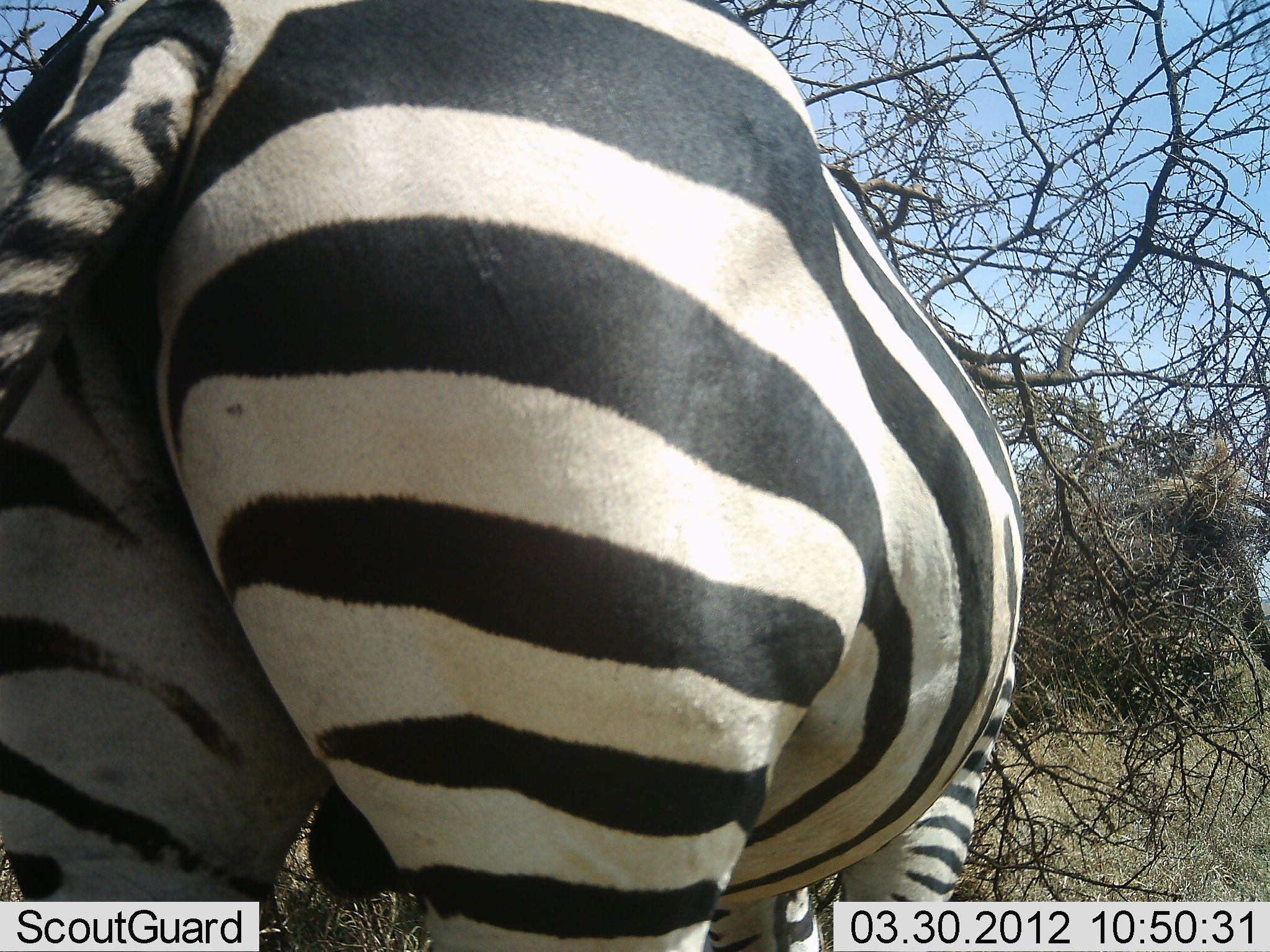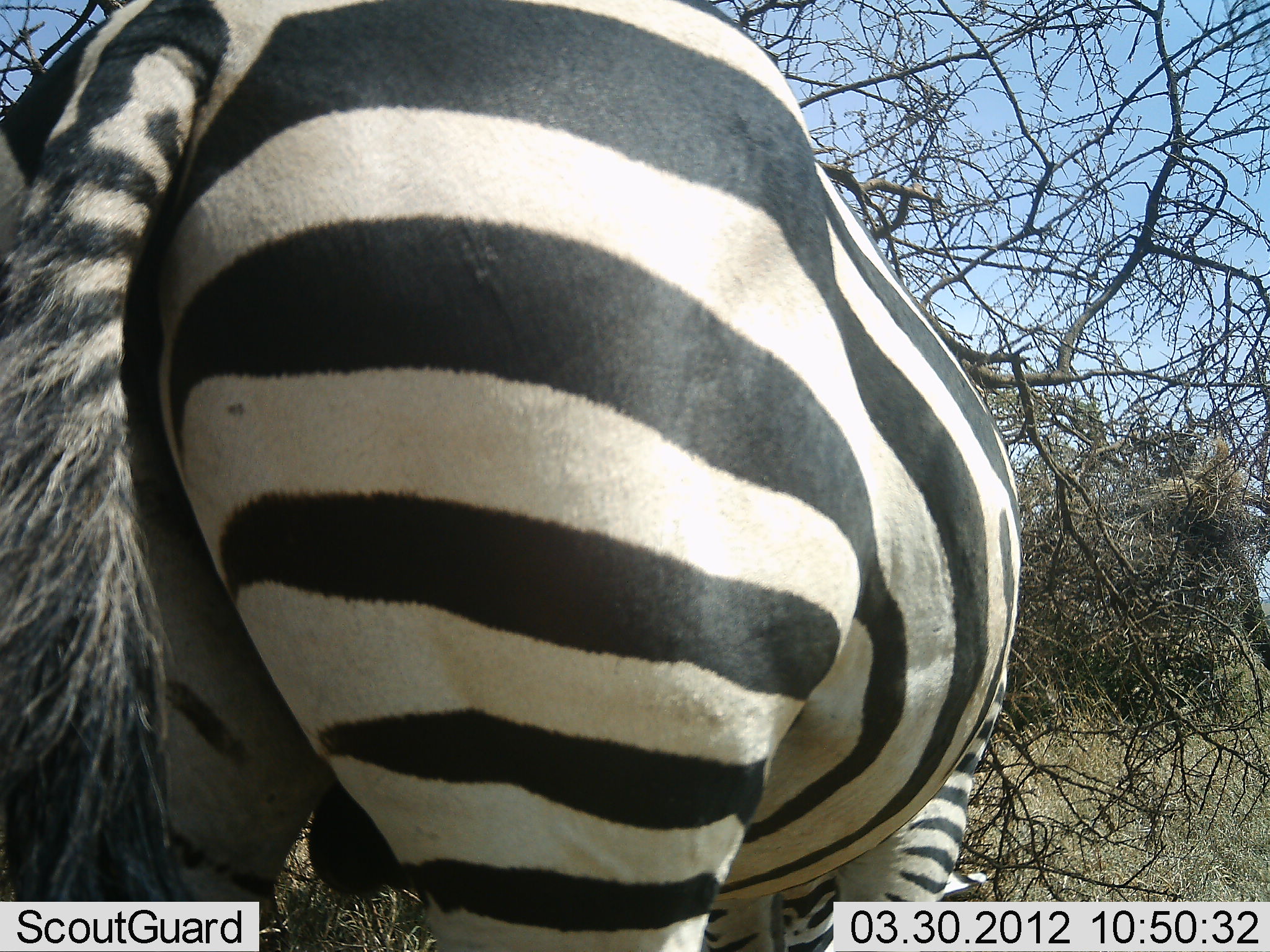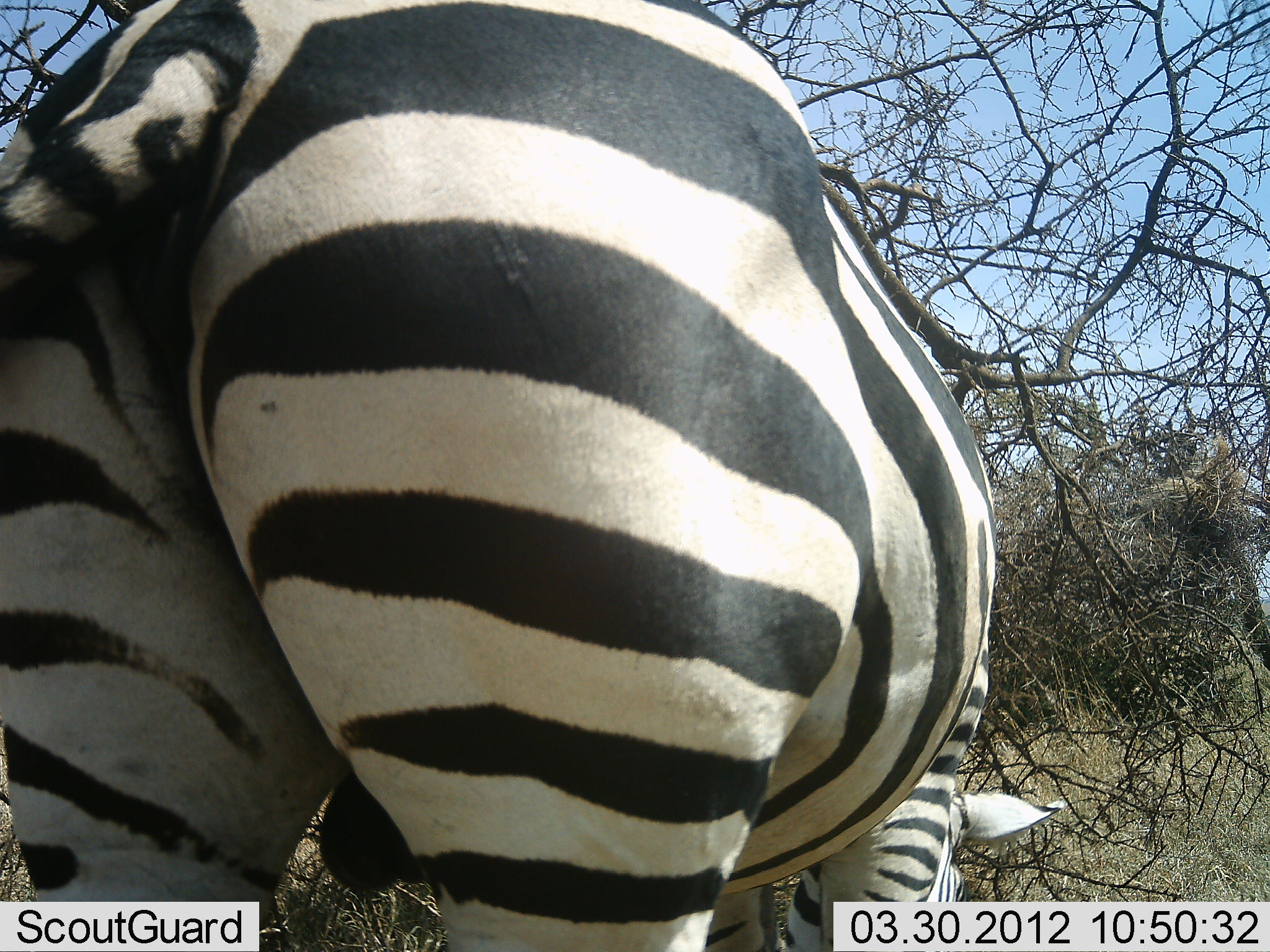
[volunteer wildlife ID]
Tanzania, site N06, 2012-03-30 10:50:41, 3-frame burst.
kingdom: Animalia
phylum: Chordata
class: Mammalia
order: Perissodactyla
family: Equidae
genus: Equus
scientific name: Equus quagga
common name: plains zebra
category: zebra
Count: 1.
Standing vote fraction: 55%.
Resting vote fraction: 0%.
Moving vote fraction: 3%.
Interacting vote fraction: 0%.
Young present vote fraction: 0%.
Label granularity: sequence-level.